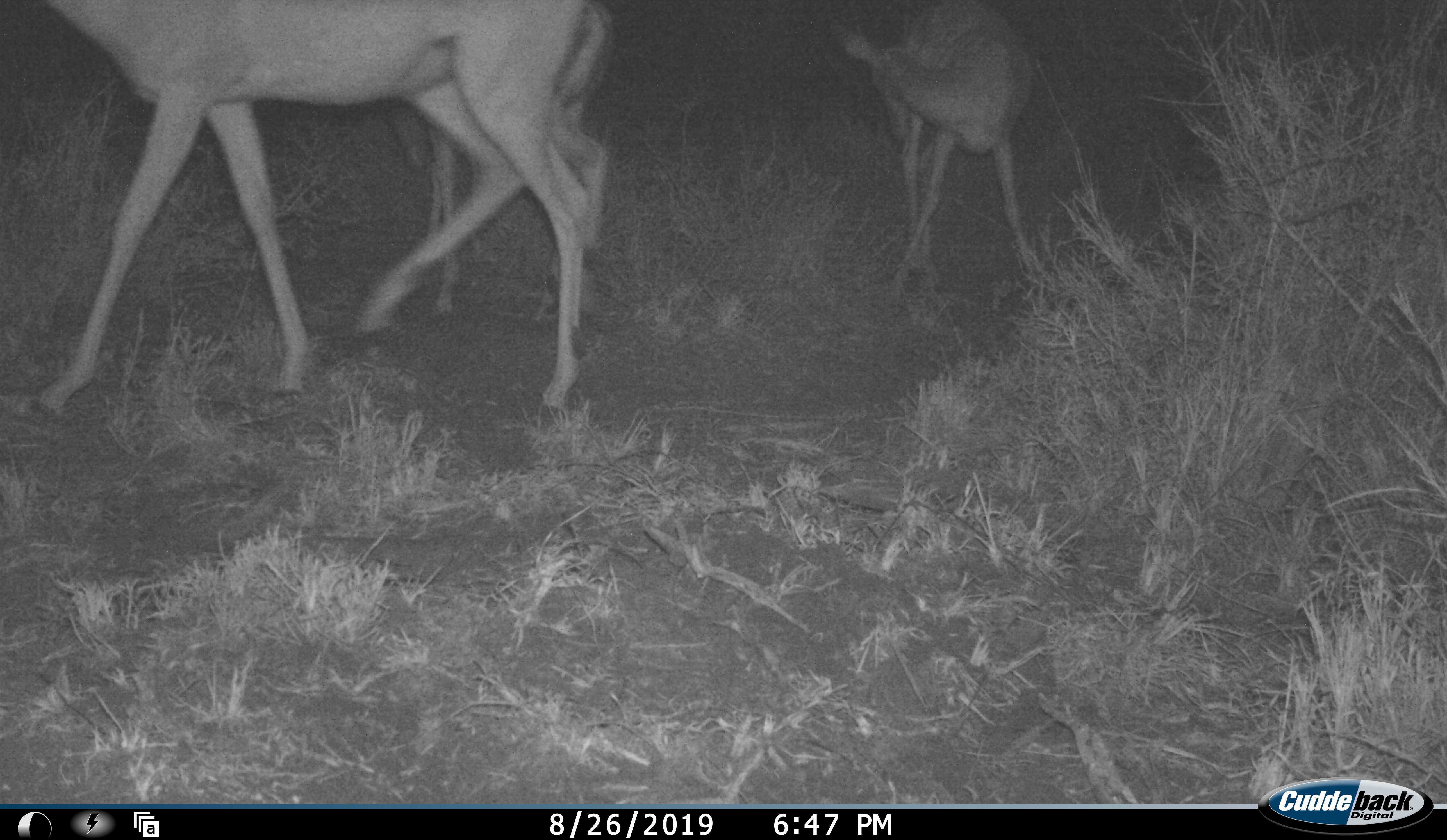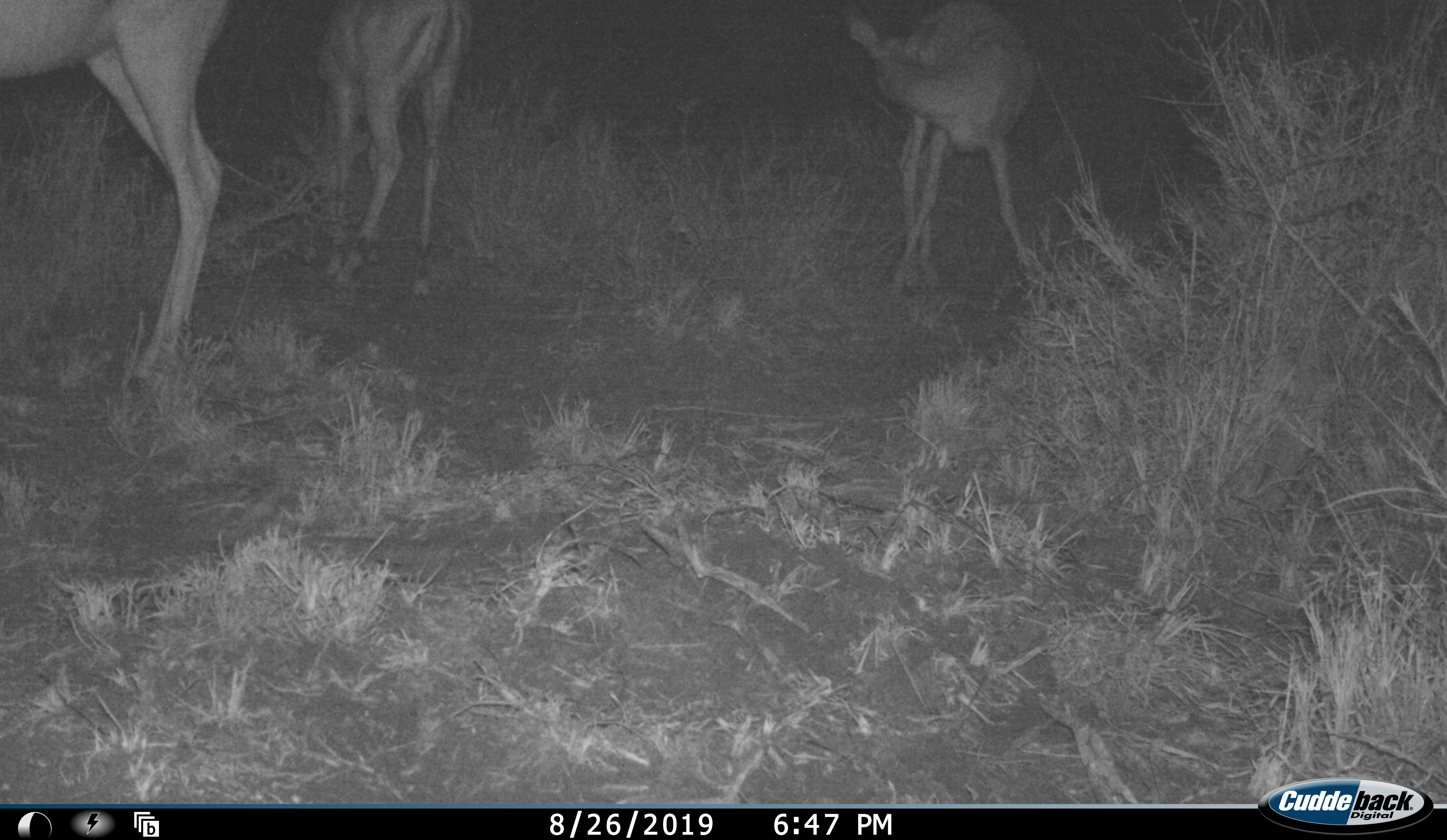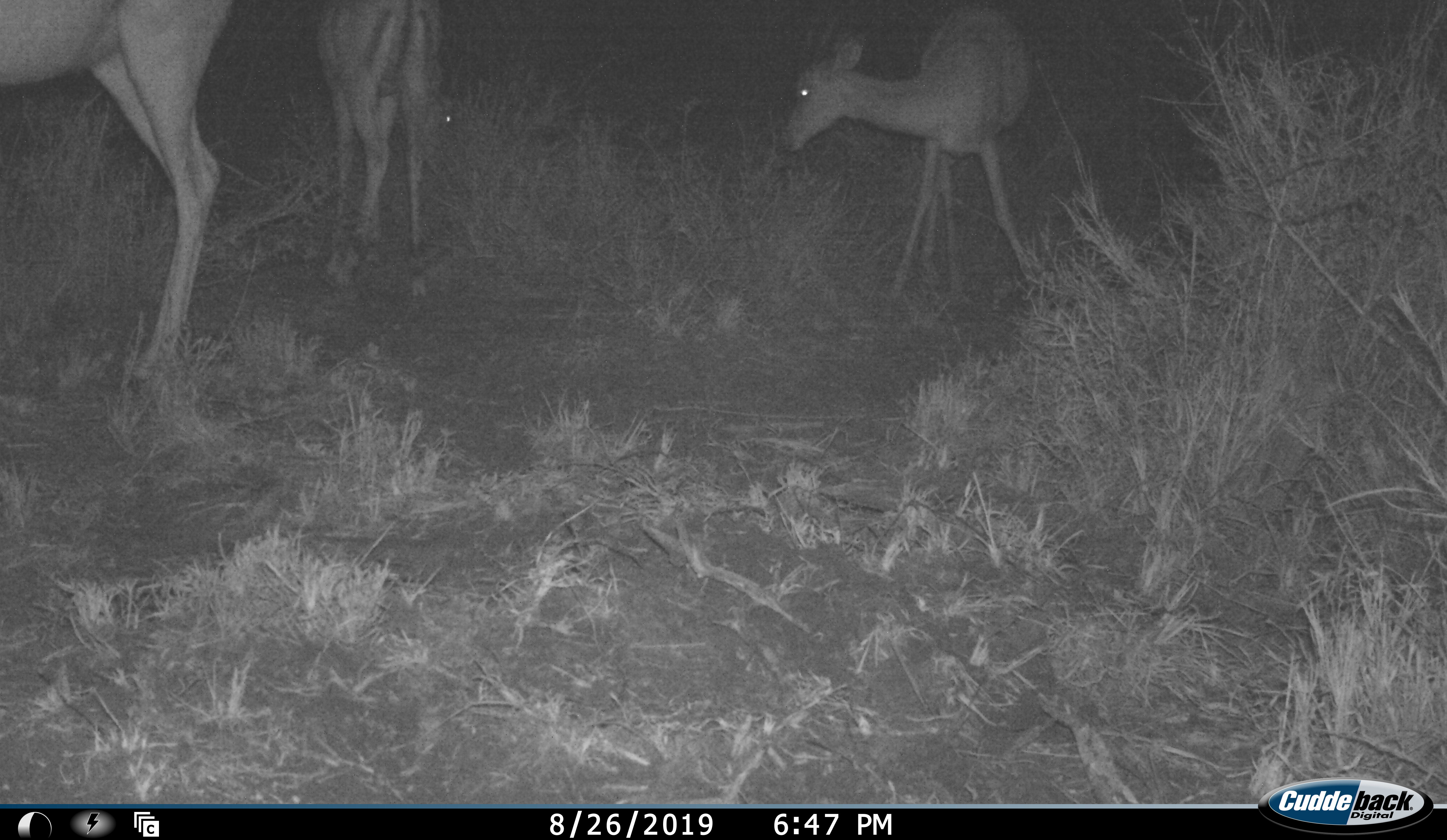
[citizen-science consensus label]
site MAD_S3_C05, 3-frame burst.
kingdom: Animalia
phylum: Chordata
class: Mammalia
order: Artiodactyla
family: Bovidae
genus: Aepyceros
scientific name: Aepyceros melampus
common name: impala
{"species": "impala (Aepyceros melampus)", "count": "3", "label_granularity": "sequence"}